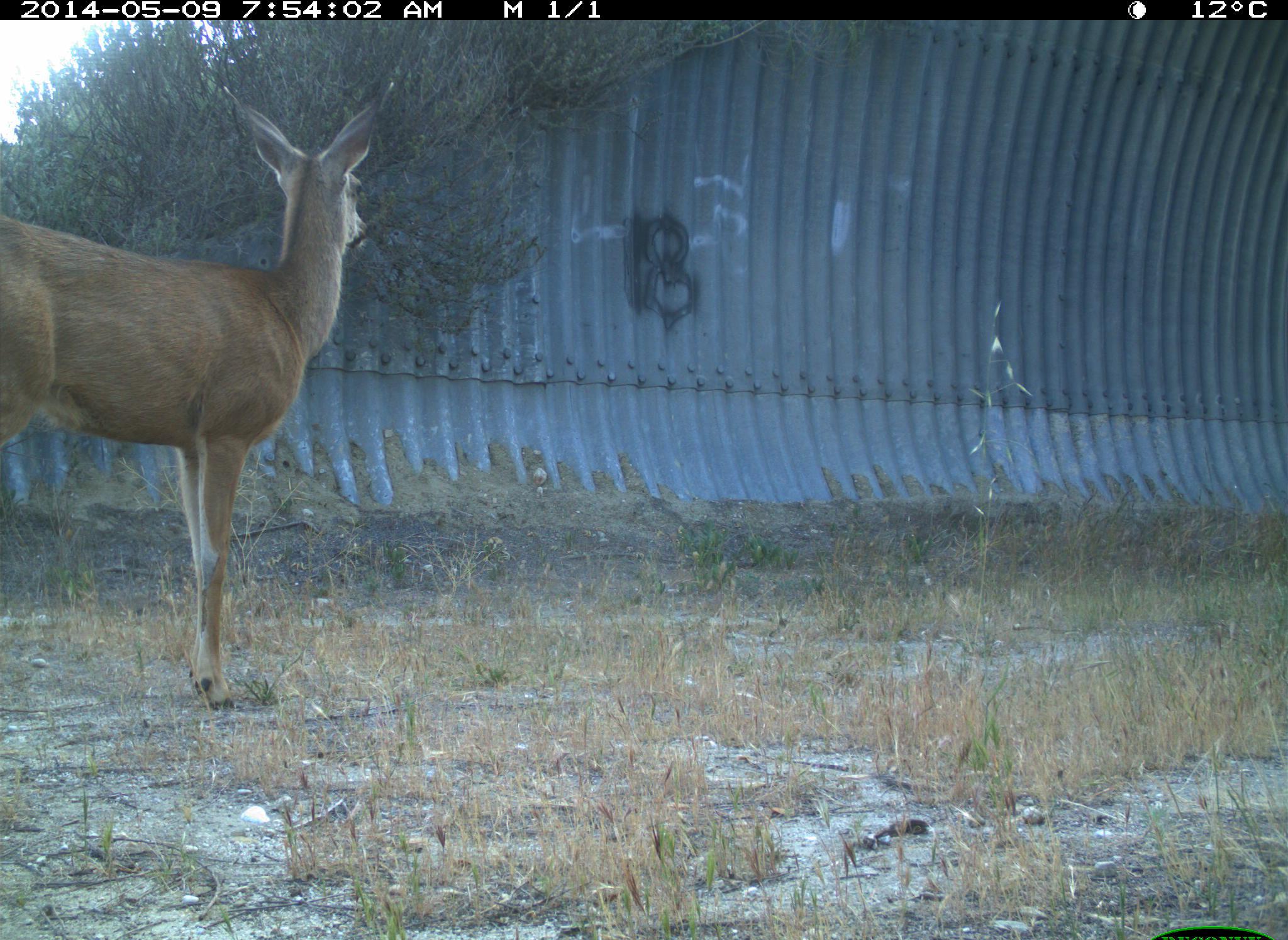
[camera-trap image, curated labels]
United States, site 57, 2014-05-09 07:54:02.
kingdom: Animalia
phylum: Chordata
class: Mammalia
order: Artiodactyla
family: Cervidae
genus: Odocoileus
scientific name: Odocoileus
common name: deer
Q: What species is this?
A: Deer (Odocoileus).